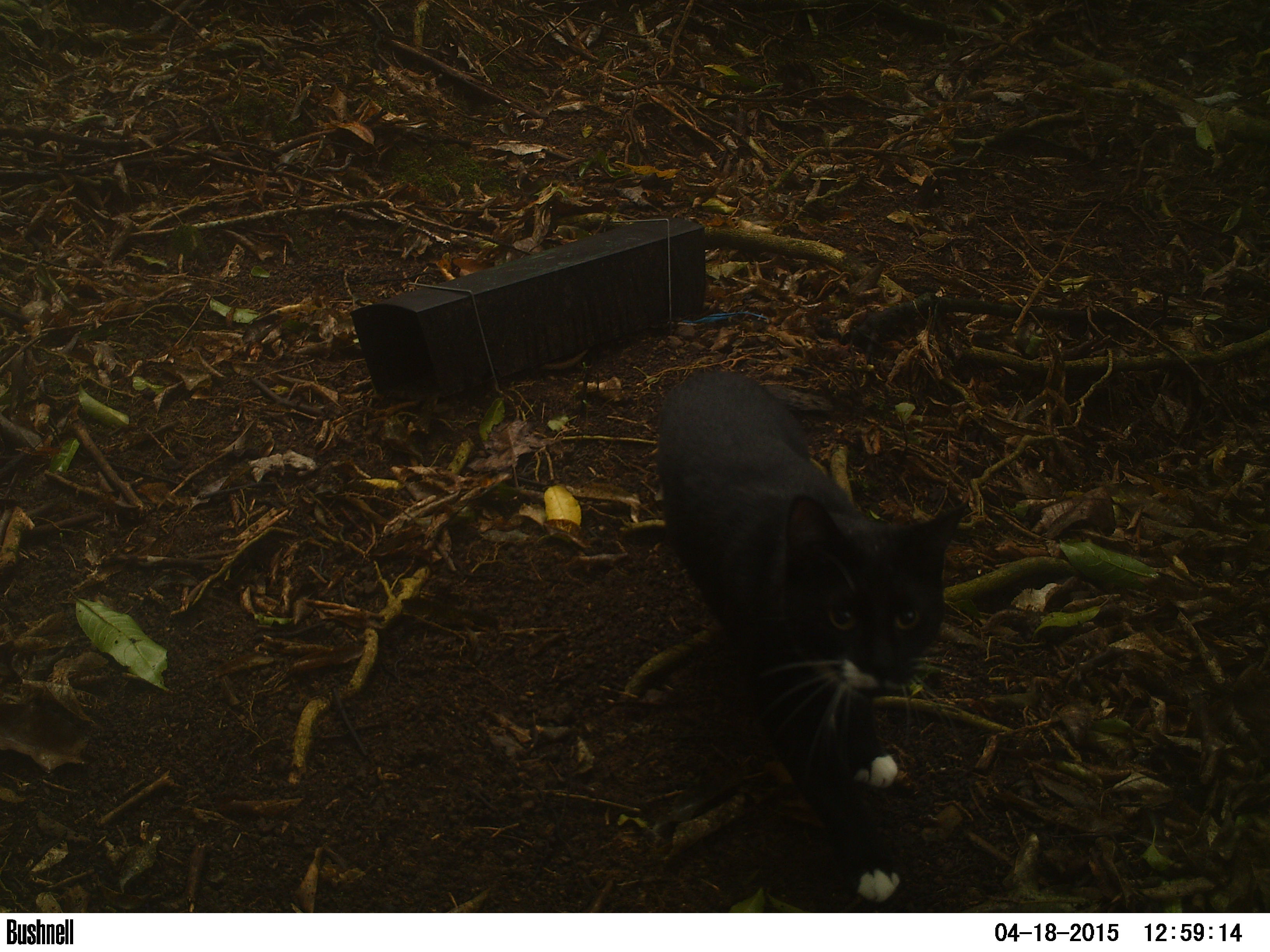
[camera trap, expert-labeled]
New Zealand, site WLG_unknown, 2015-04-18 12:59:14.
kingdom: Animalia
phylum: Chordata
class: Mammalia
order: Carnivora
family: Felidae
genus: Felis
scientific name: Felis catus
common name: domestic cat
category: cat